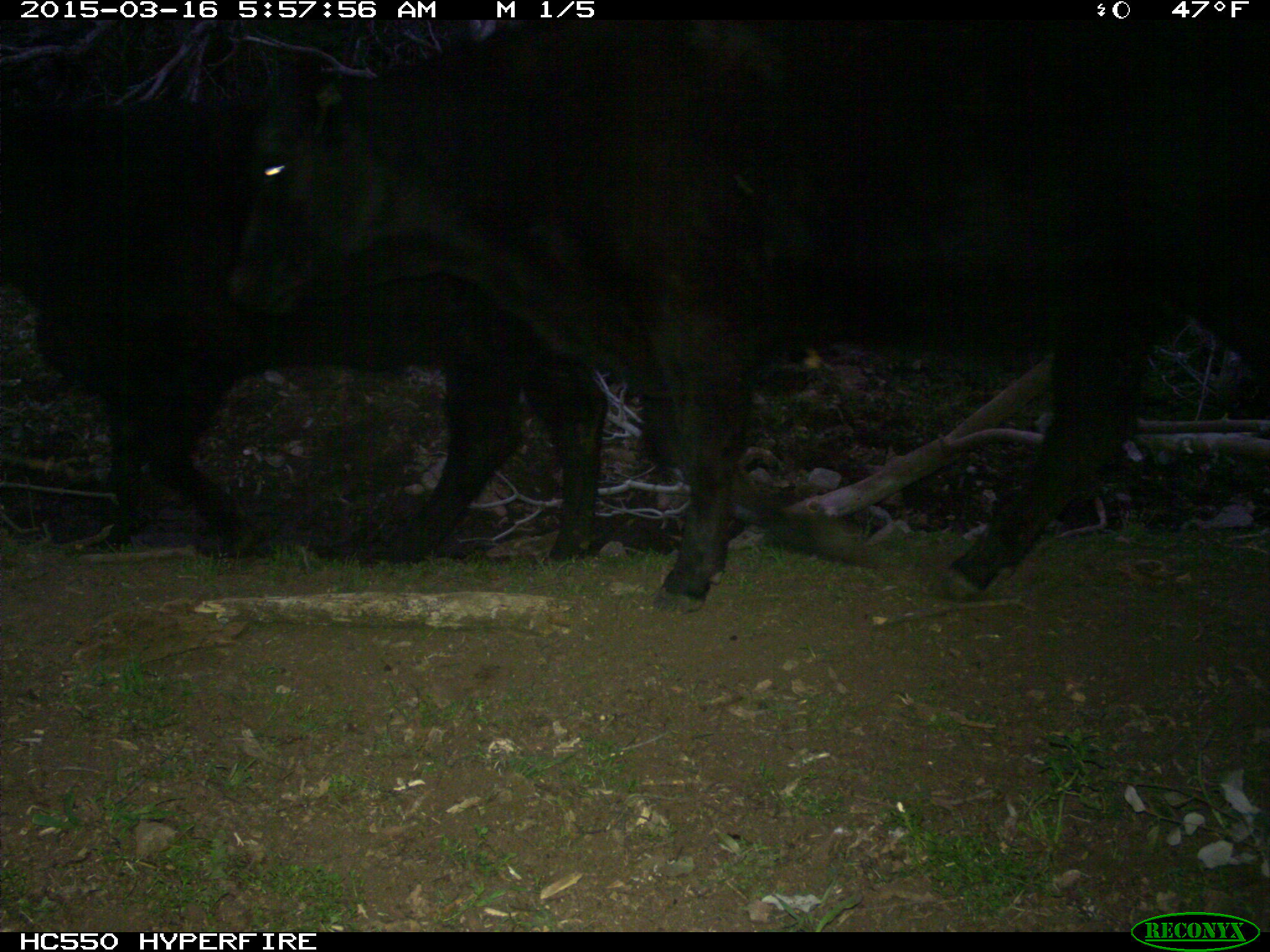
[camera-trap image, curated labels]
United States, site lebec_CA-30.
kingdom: Animalia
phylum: Chordata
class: Mammalia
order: Artiodactyla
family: Bovidae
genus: Bos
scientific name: Bos taurus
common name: domestic cow